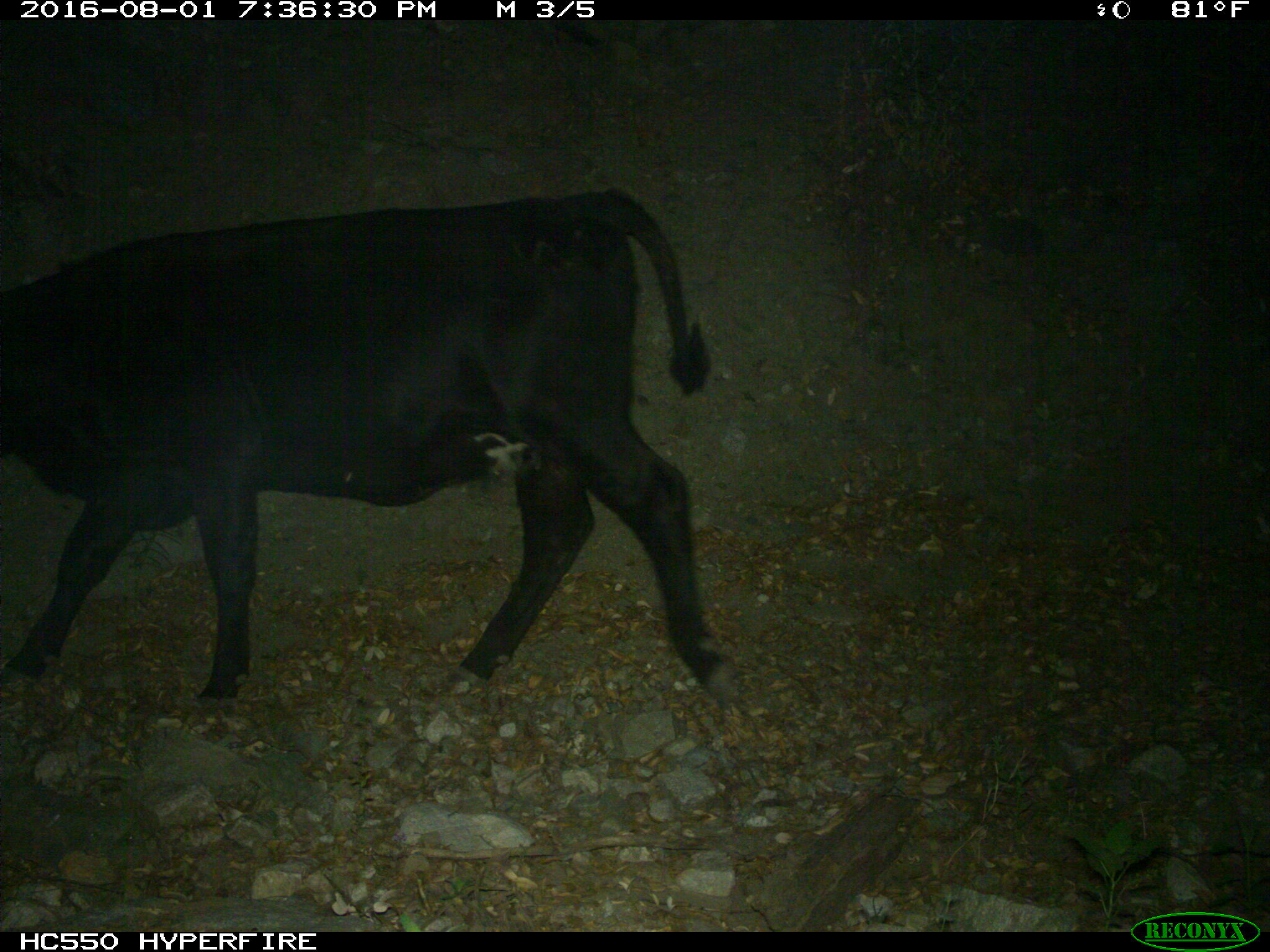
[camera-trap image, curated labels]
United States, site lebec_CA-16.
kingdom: Animalia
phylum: Chordata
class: Mammalia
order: Artiodactyla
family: Bovidae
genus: Bos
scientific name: Bos taurus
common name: domestic cow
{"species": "Bos taurus (domestic cow)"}